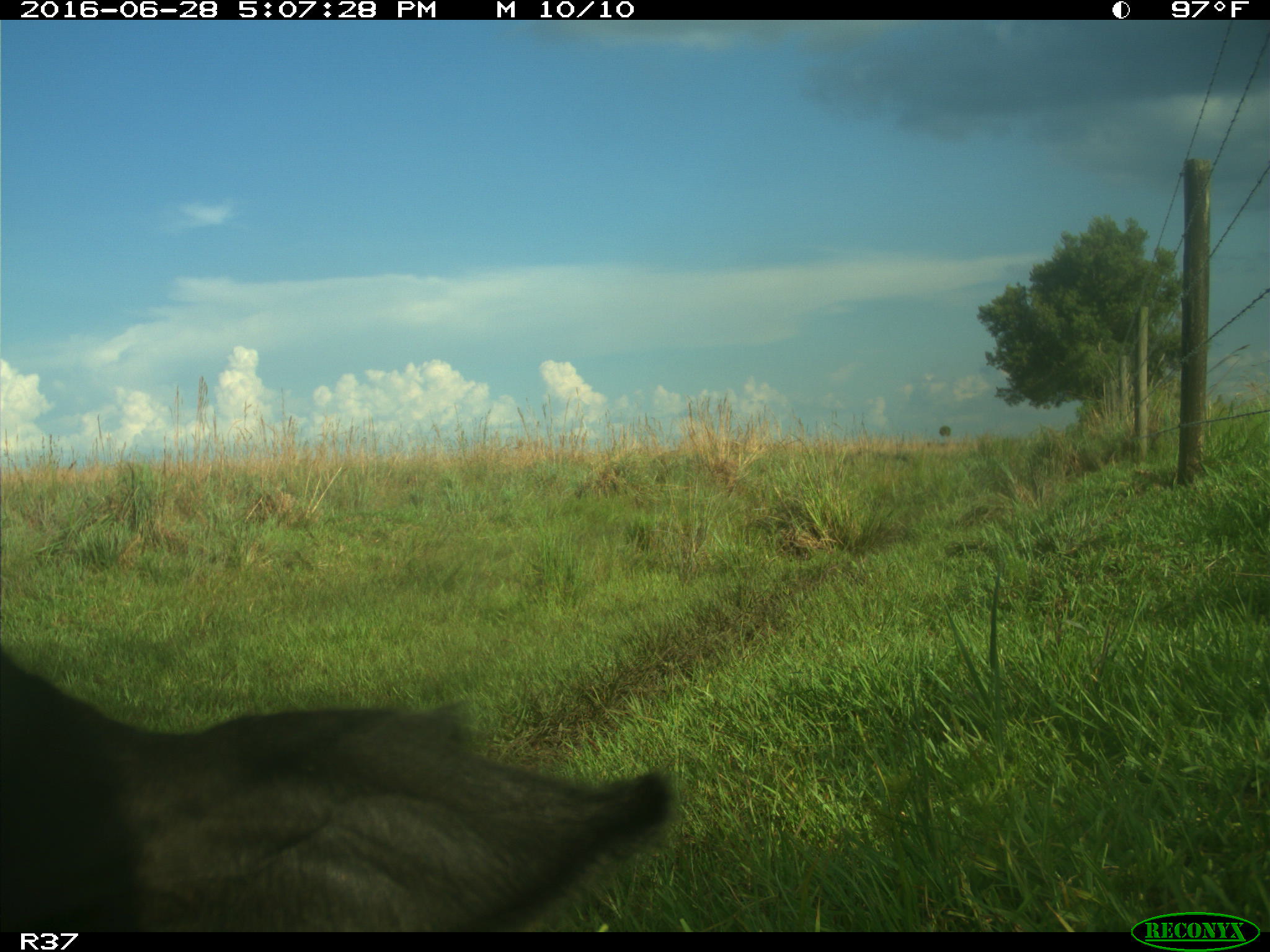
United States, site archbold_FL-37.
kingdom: Animalia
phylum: Chordata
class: Mammalia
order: Artiodactyla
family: Bovidae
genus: Bos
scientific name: Bos taurus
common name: domestic cow